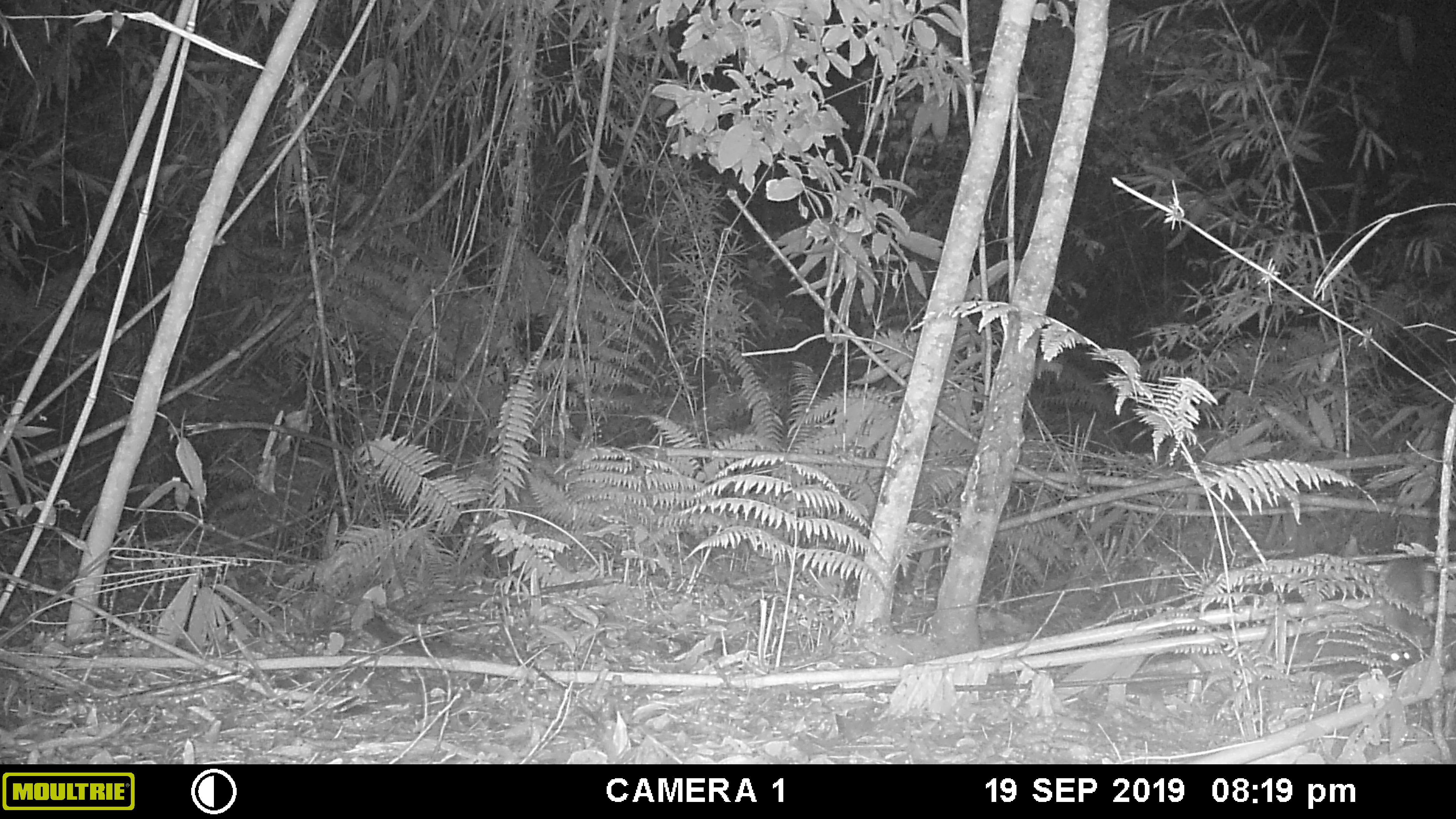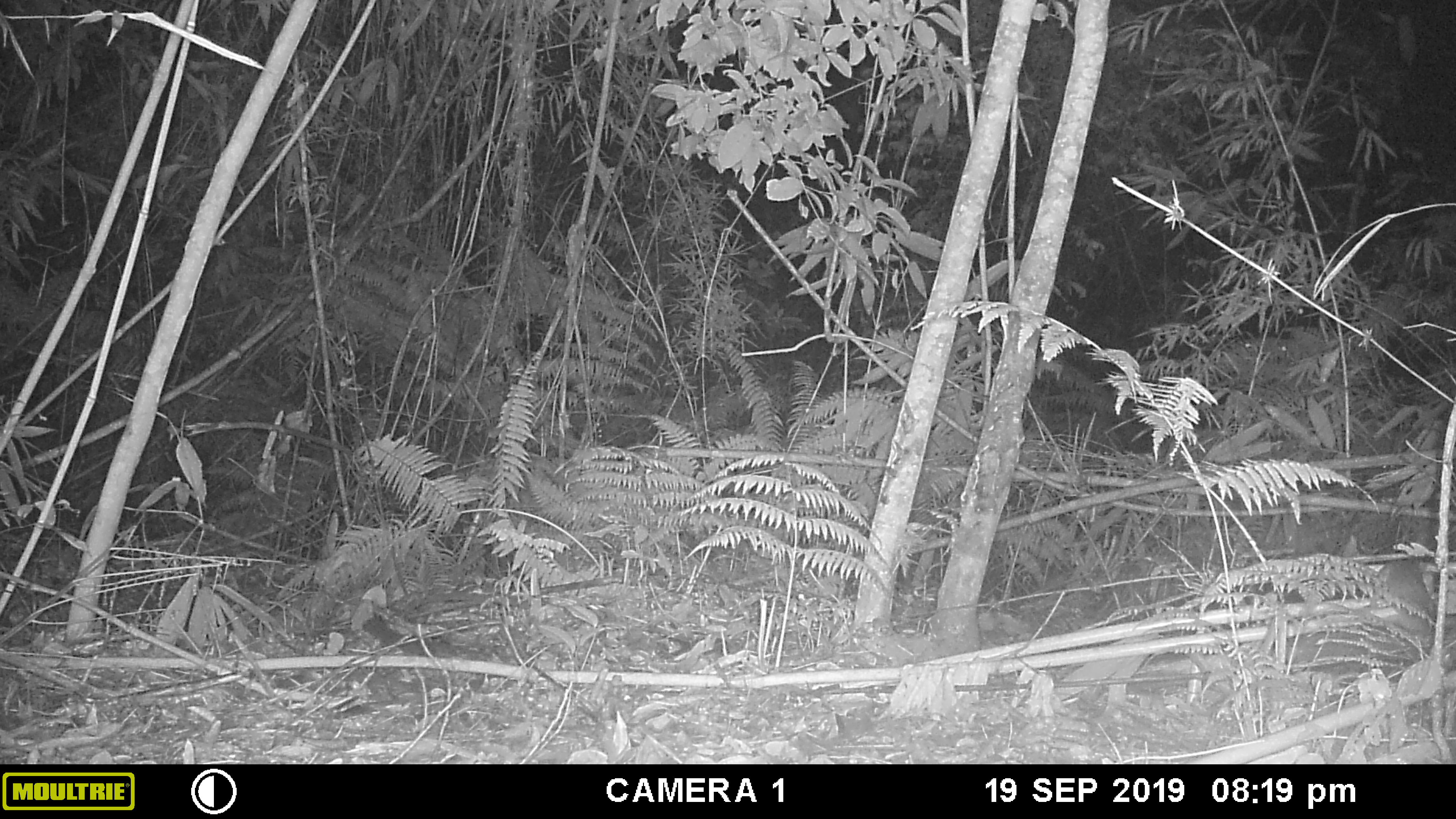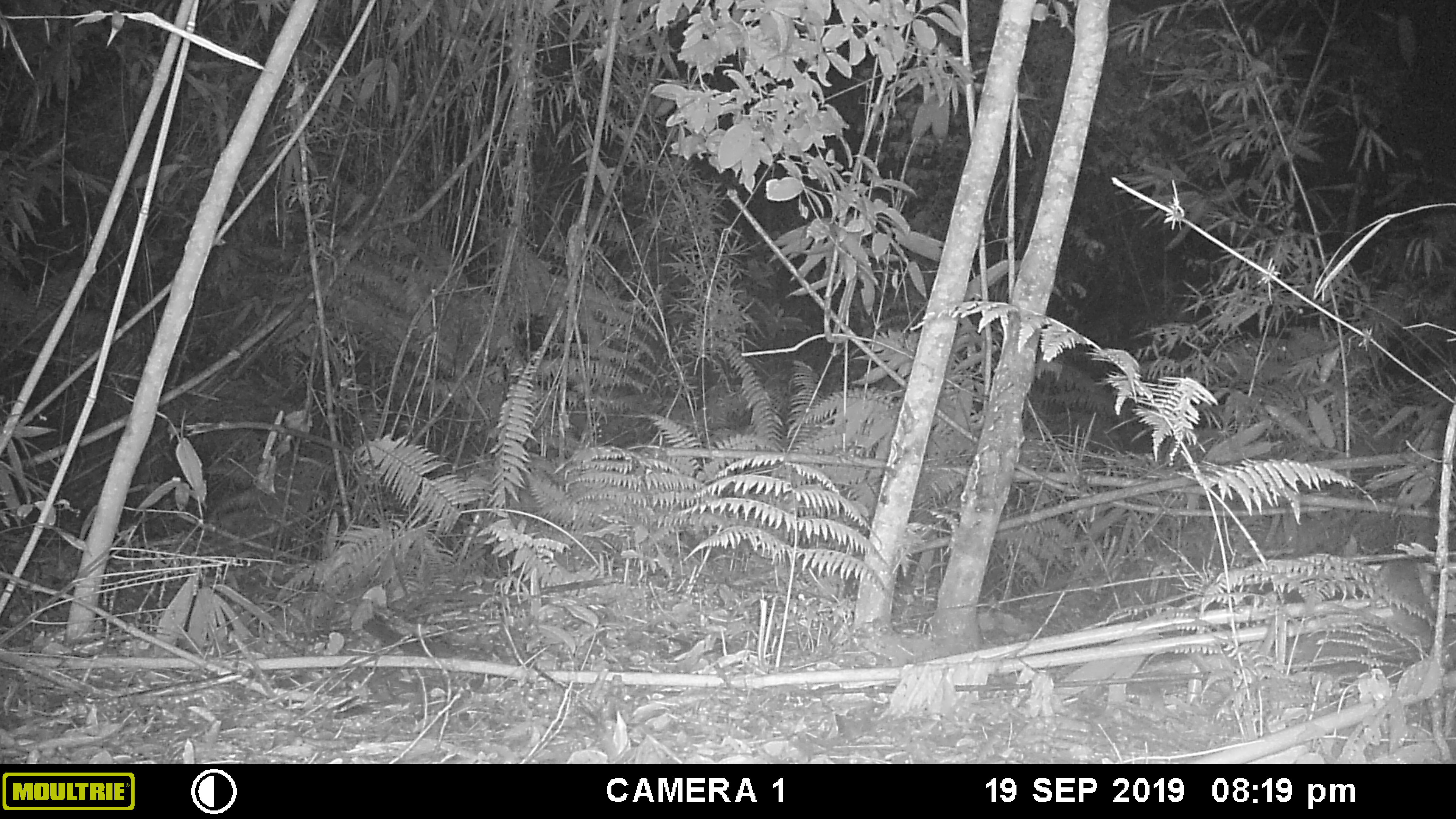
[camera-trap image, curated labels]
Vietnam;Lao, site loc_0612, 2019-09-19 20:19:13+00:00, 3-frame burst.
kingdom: Animalia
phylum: Chordata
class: Mammalia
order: Rodentia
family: Muridae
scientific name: Muridae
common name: old-world mice and rats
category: unidentified murid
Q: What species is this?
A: Unidentified murid (old-world mice and rats) (Muridae).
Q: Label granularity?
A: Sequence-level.